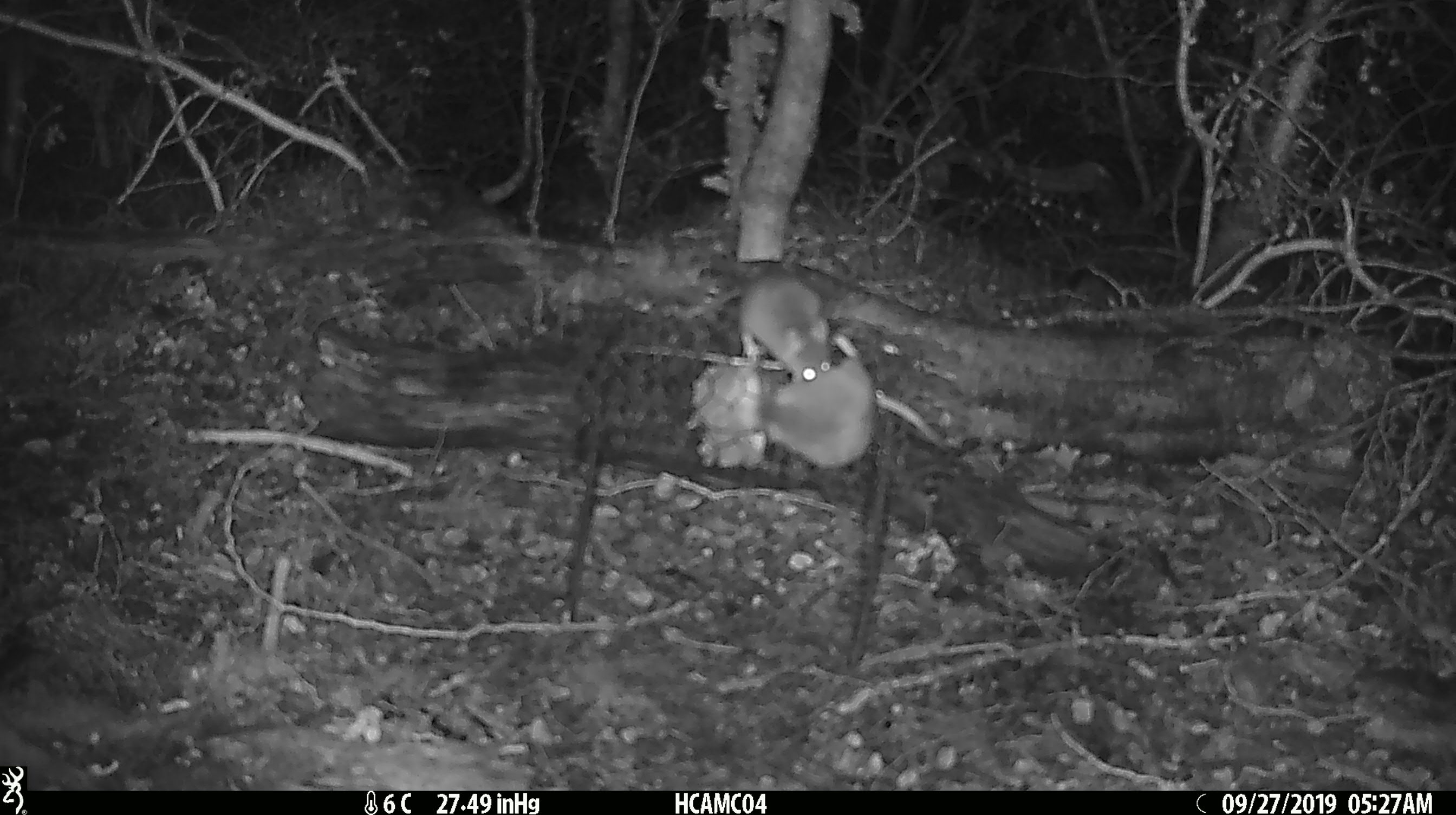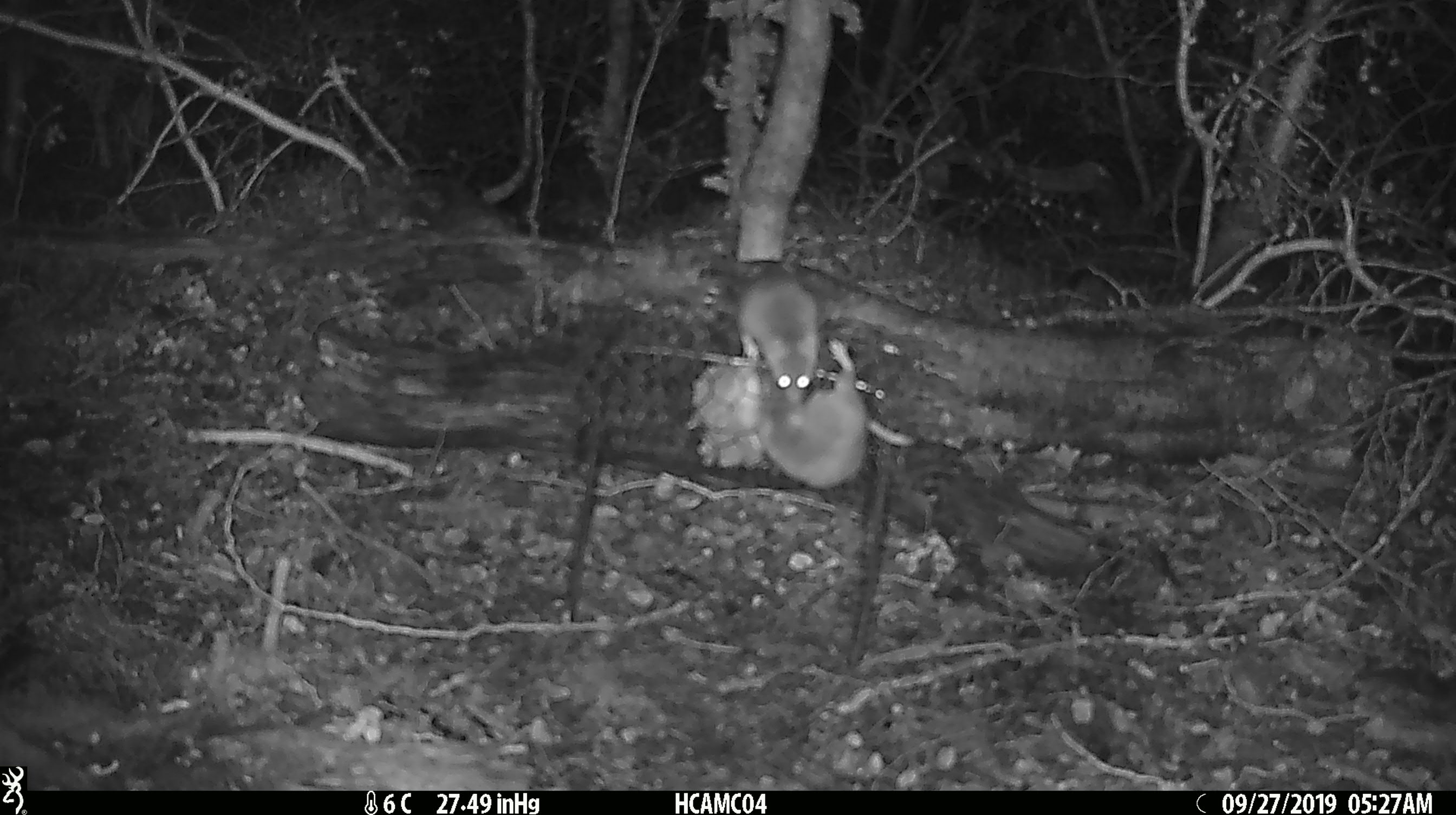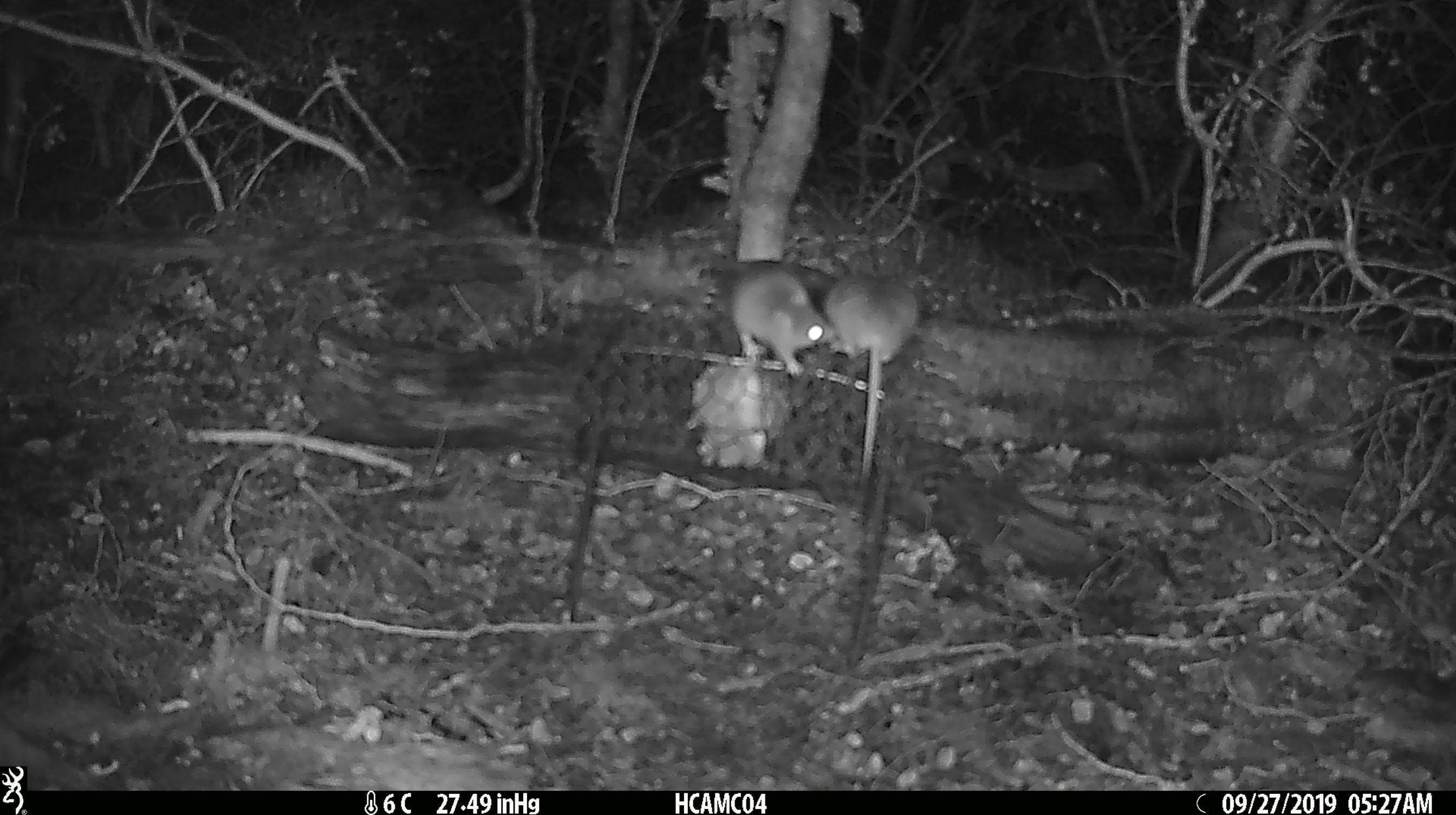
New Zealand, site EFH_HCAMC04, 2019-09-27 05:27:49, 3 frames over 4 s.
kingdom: Animalia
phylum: Chordata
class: Mammalia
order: Rodentia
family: Muridae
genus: Mus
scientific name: Mus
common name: mouse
Mouse (Mus).